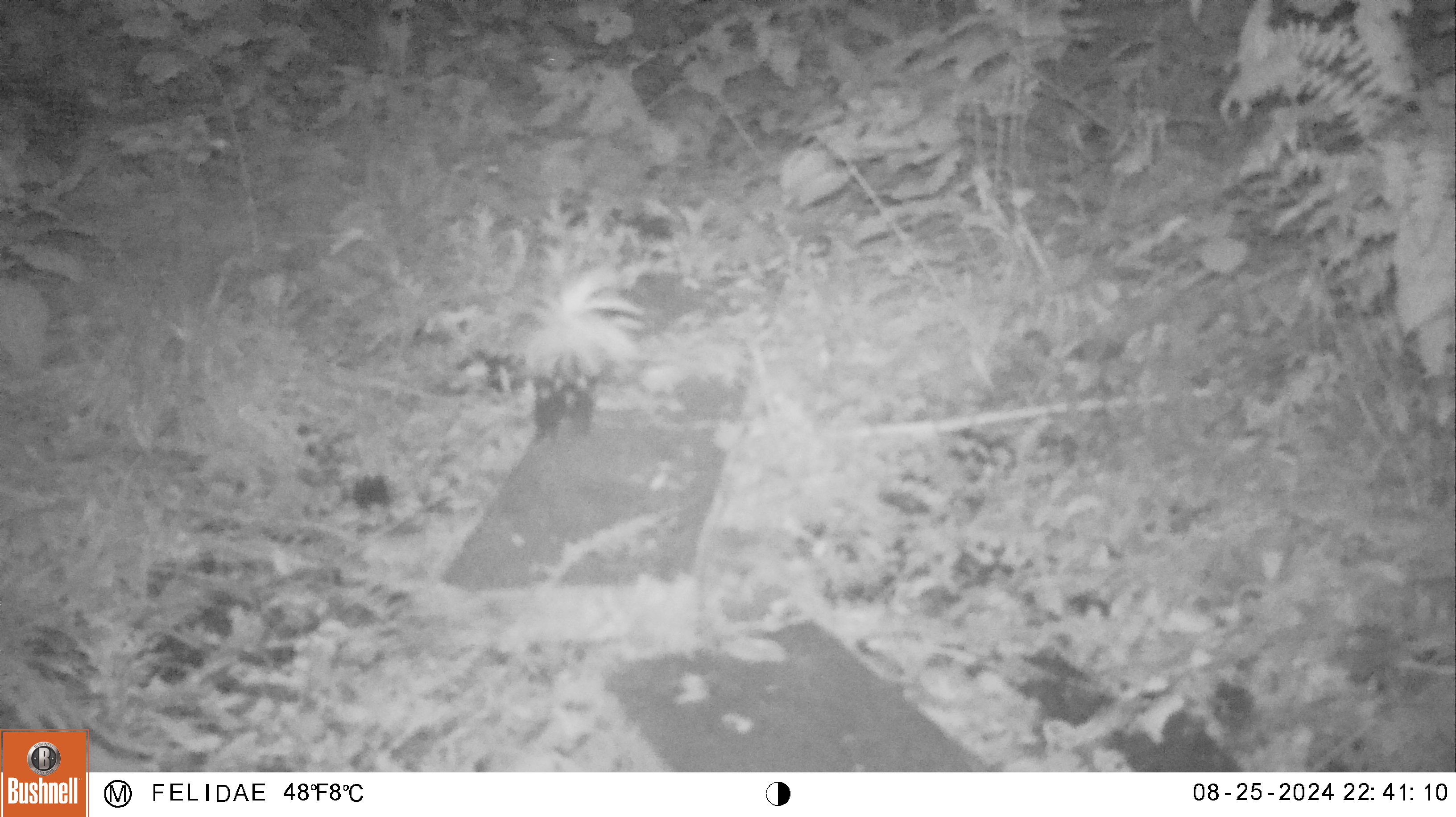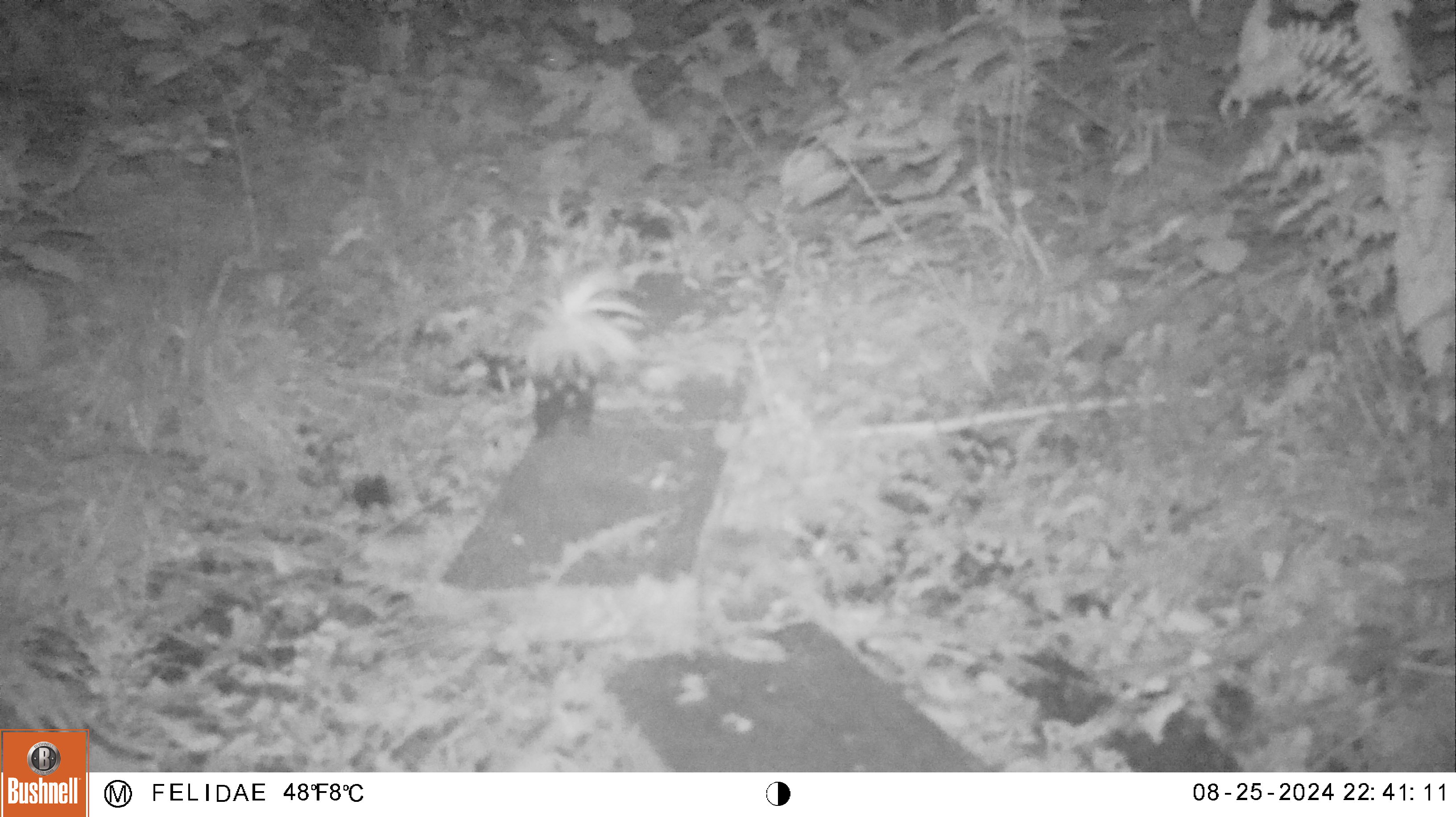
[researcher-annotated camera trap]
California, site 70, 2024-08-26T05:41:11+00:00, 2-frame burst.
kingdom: Animalia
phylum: Chordata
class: Mammalia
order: Carnivora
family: Mephitidae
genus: Spilogale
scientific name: Spilogale gracilis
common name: western spotted skunk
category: spotted skunk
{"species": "spotted skunk (western spotted skunk) (Spilogale gracilis)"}